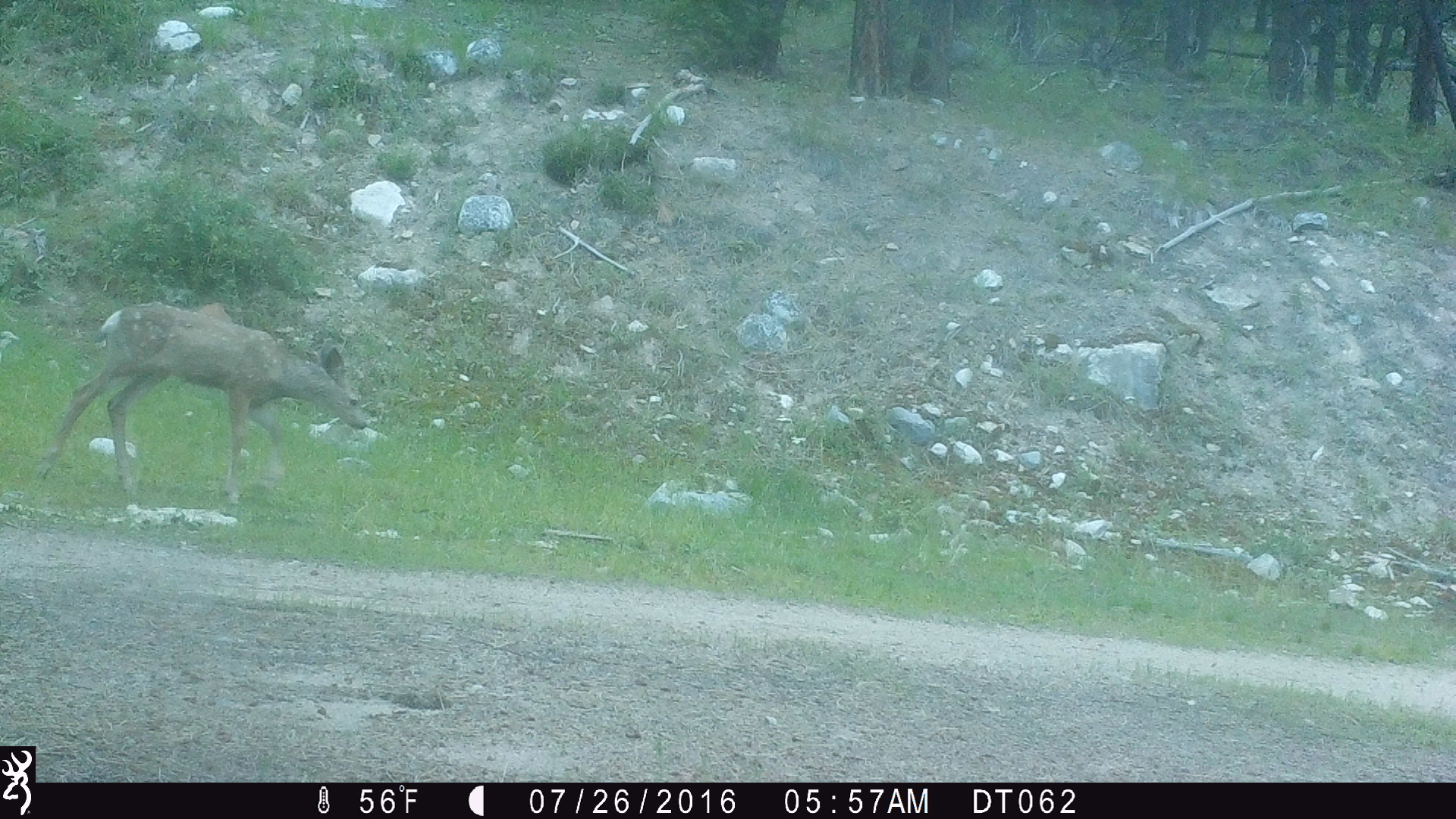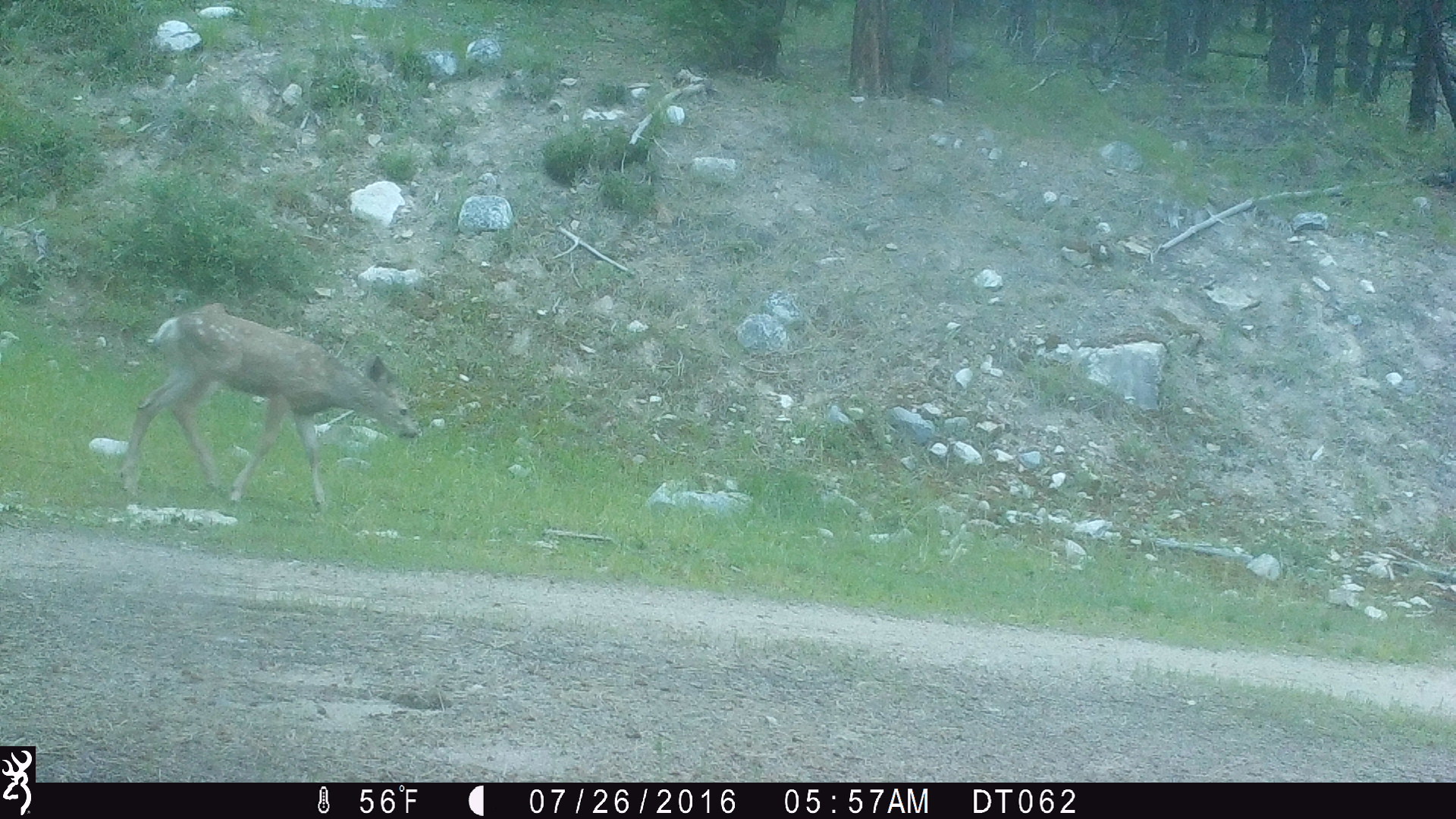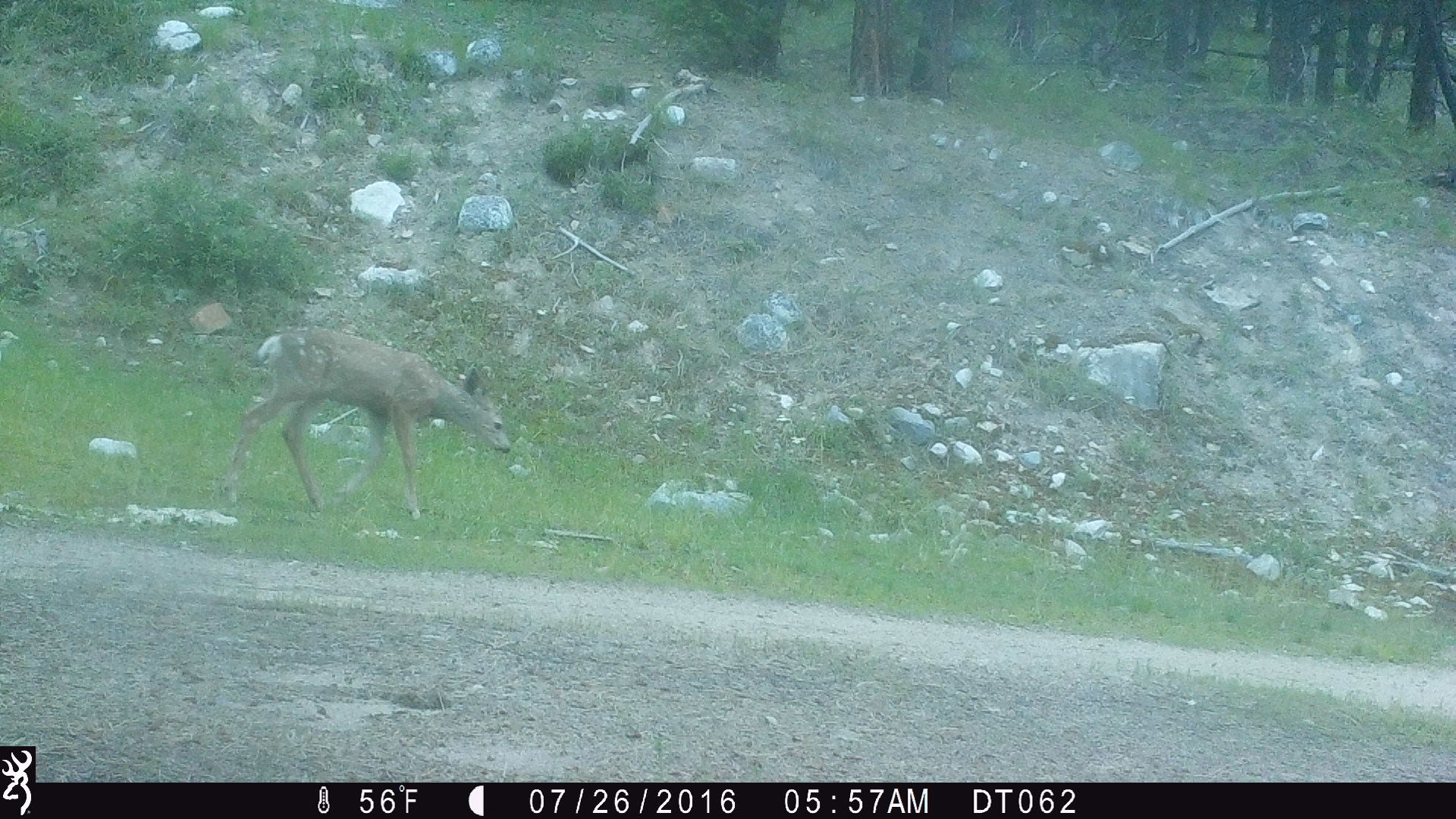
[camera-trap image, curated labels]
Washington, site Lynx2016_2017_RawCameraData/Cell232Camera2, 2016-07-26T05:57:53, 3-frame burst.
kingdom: Animalia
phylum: Chordata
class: Mammalia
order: Artiodactyla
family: Cervidae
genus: Odocoileus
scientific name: Odocoileus hemionus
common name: mule deer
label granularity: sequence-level